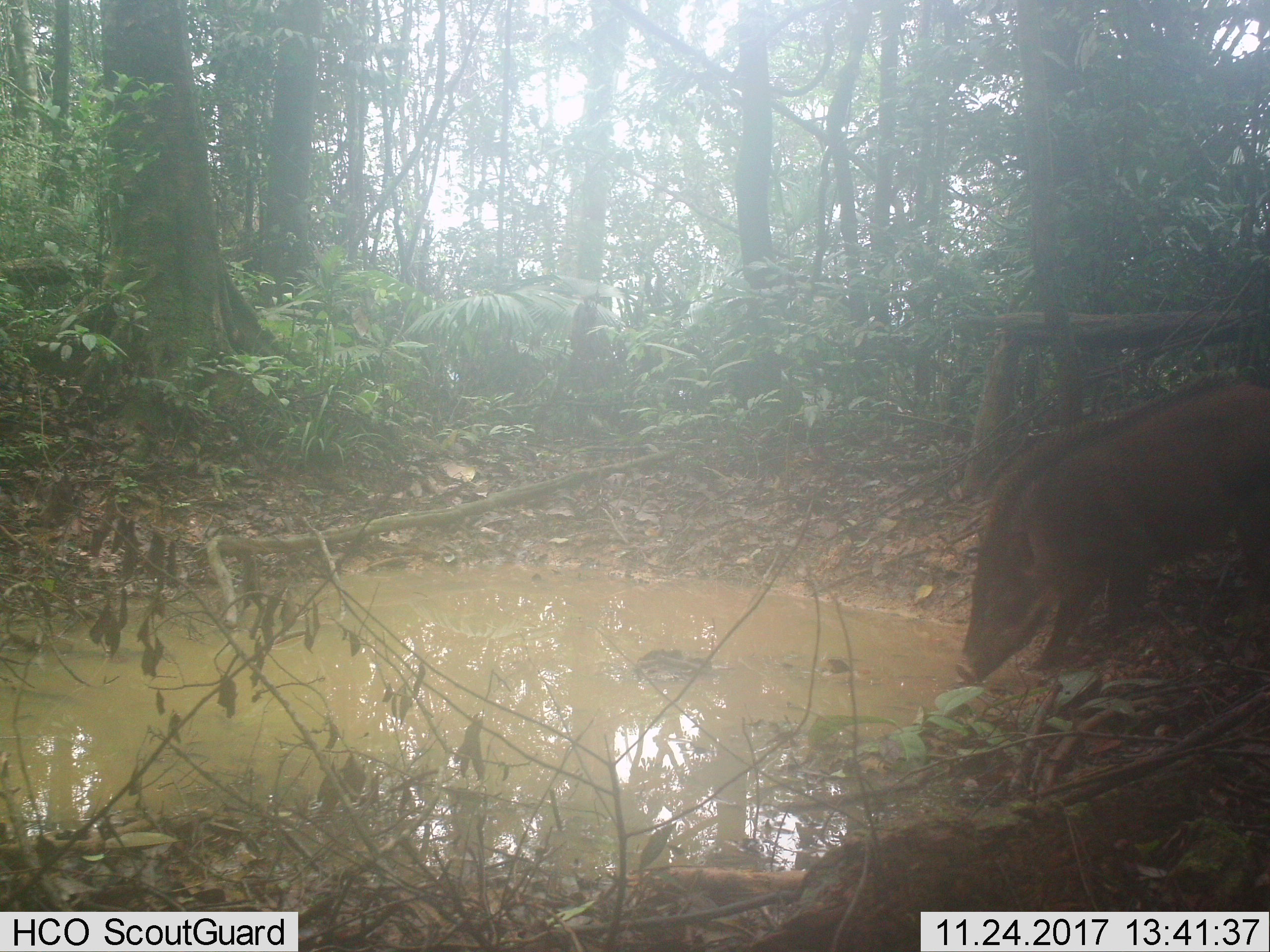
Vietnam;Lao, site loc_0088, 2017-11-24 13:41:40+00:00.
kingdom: Animalia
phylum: Chordata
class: Mammalia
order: Artiodactyla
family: Suidae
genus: Sus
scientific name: Sus scrofa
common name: eurasian wild pig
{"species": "eurasian wild pig (Sus scrofa)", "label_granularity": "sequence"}